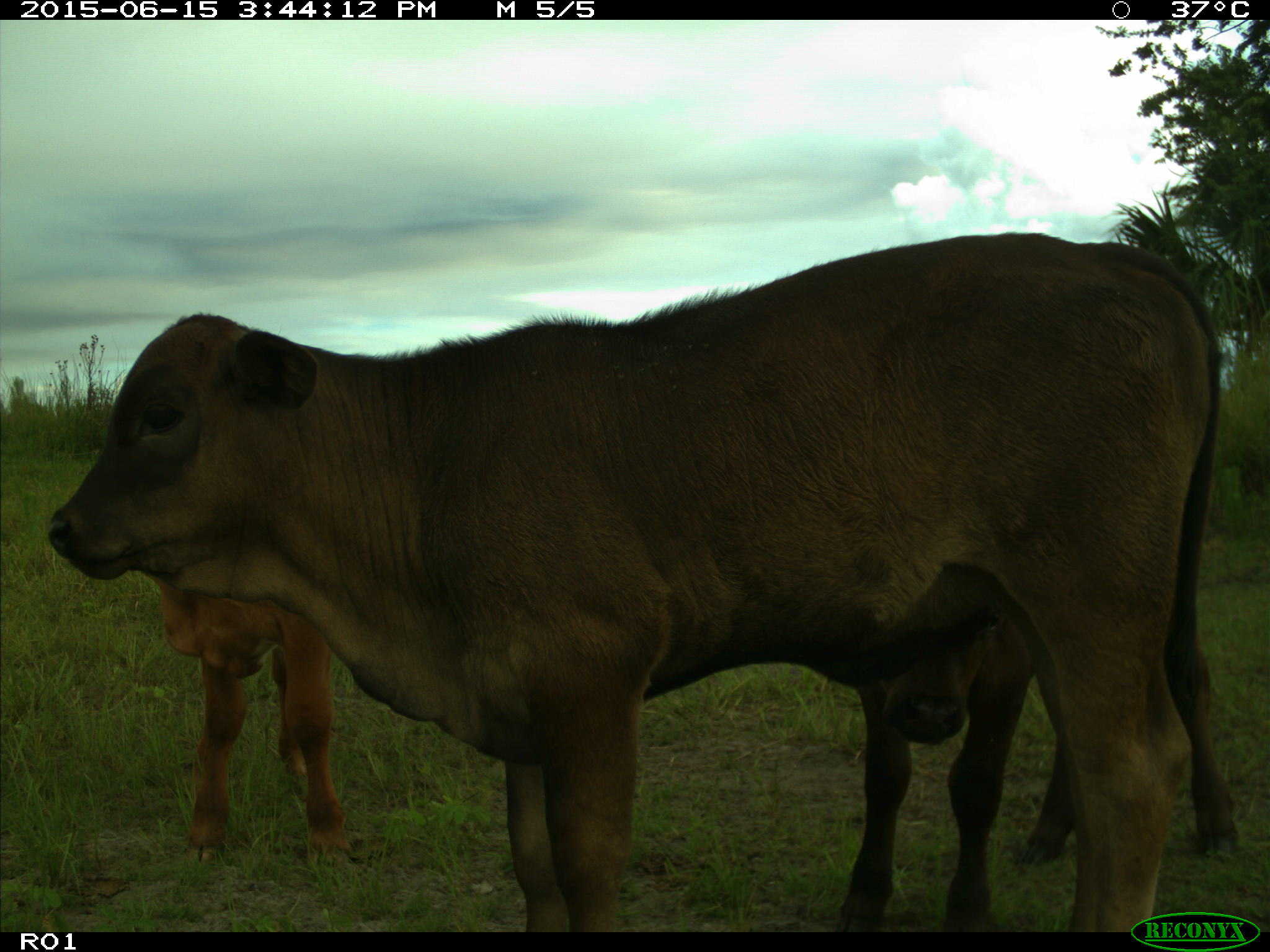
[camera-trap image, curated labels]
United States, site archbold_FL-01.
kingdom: Animalia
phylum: Chordata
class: Mammalia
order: Artiodactyla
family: Bovidae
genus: Bos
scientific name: Bos taurus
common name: domestic cow